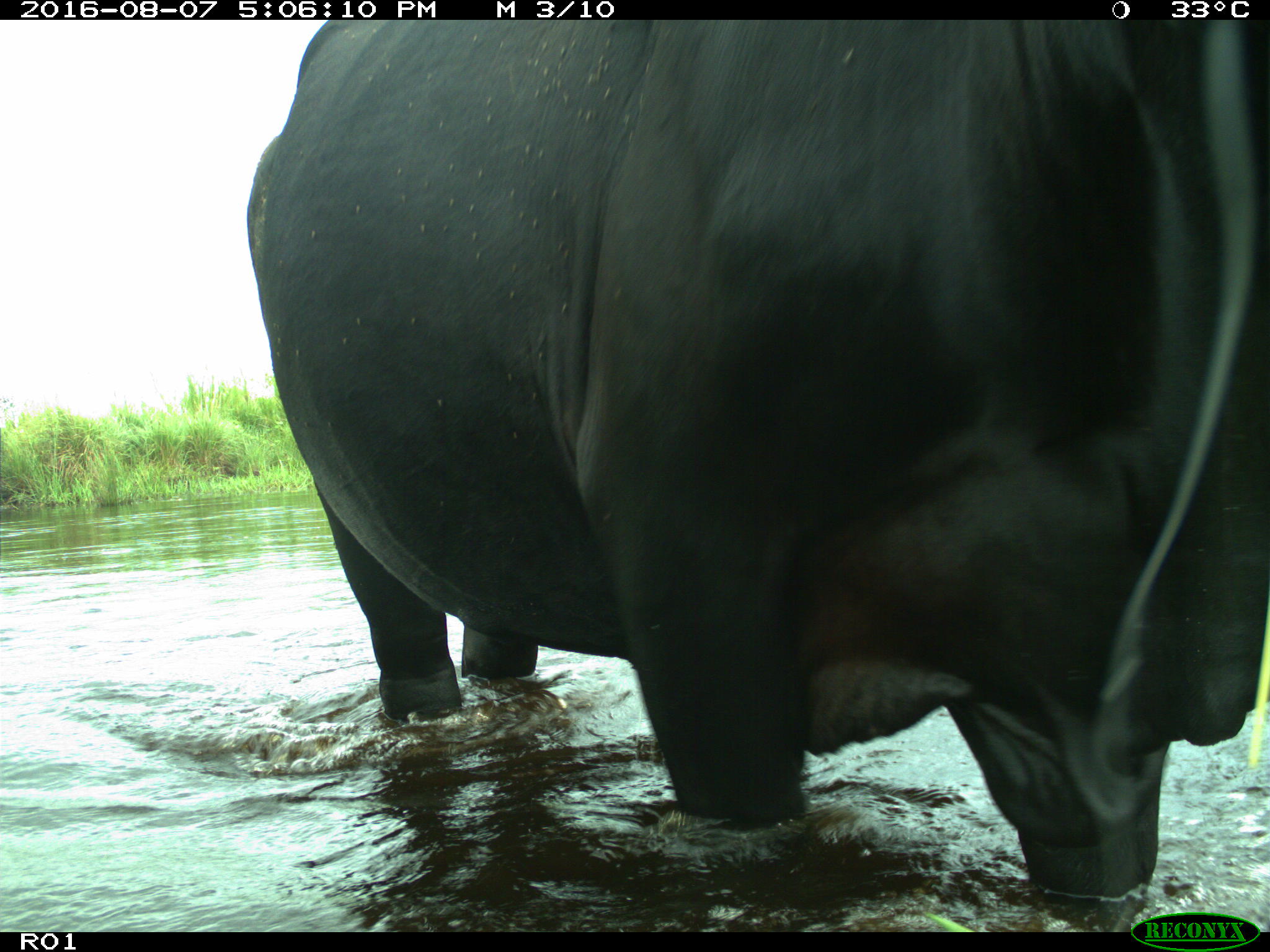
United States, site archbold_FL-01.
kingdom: Animalia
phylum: Chordata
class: Mammalia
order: Artiodactyla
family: Bovidae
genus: Bos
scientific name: Bos taurus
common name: domestic cow